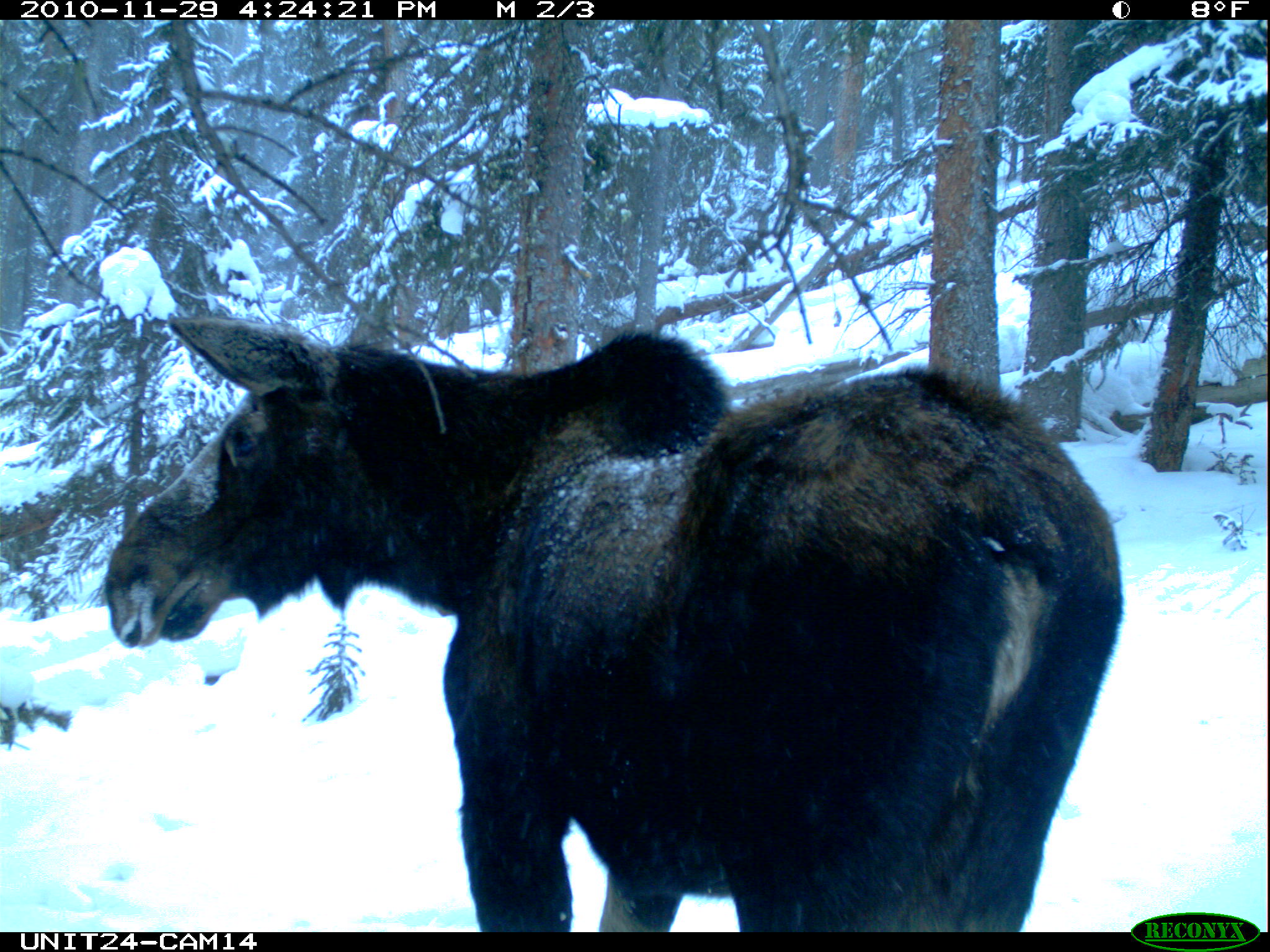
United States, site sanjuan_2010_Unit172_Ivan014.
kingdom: Animalia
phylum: Chordata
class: Mammalia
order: Artiodactyla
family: Cervidae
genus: Alces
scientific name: Alces alces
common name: moose